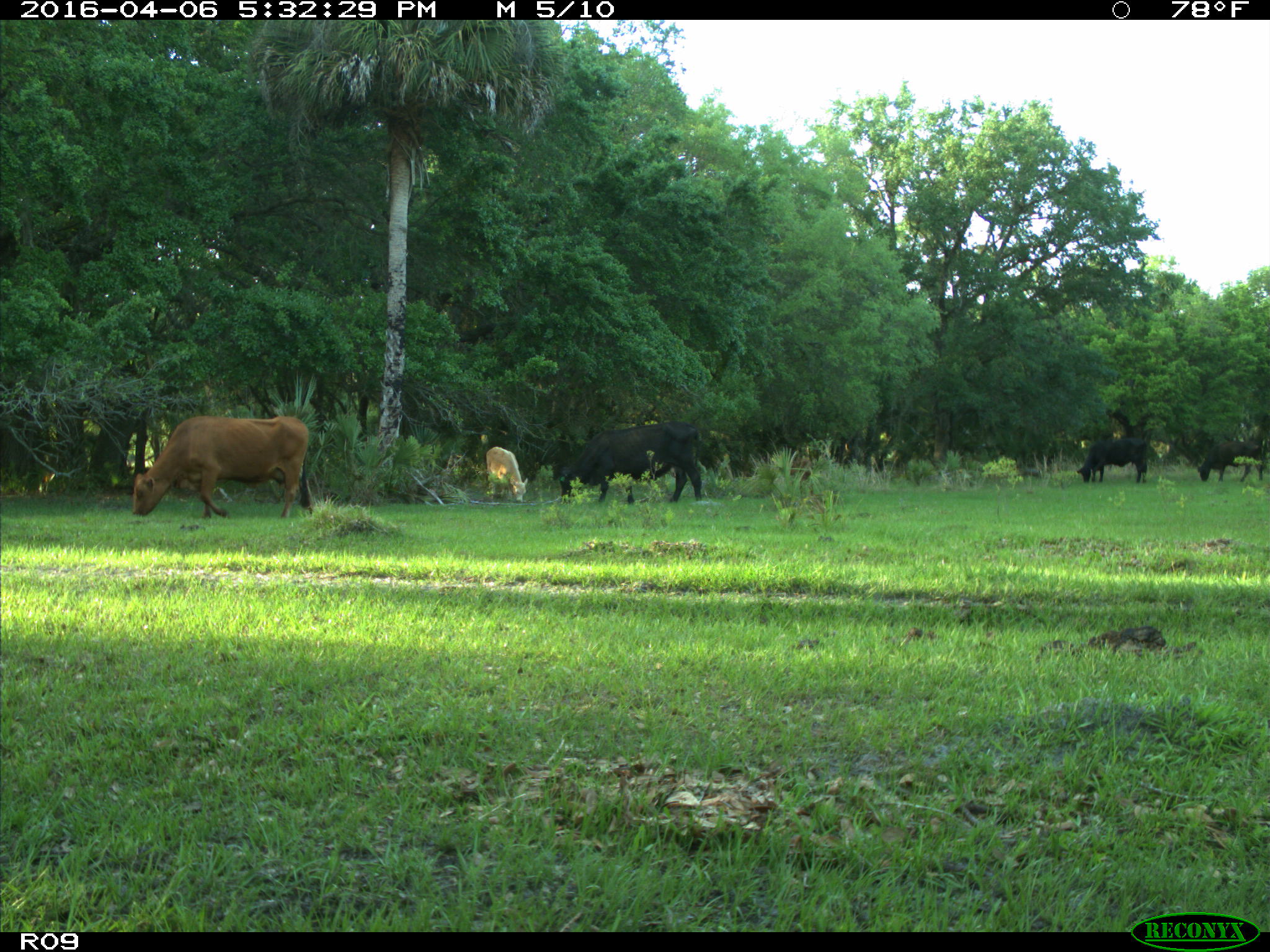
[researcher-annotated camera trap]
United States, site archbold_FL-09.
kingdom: Animalia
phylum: Chordata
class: Mammalia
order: Artiodactyla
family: Bovidae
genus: Bos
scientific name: Bos taurus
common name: domestic cow